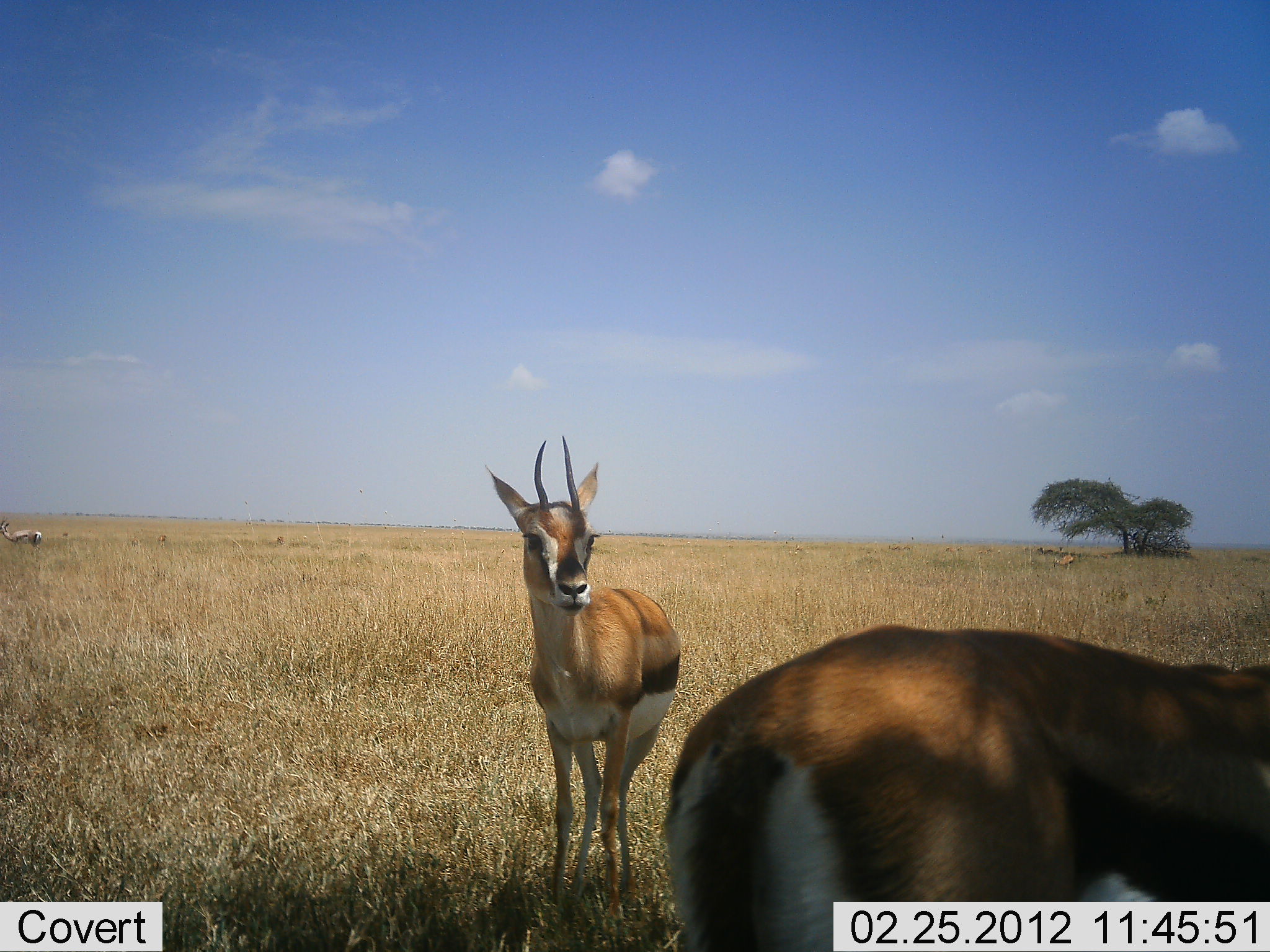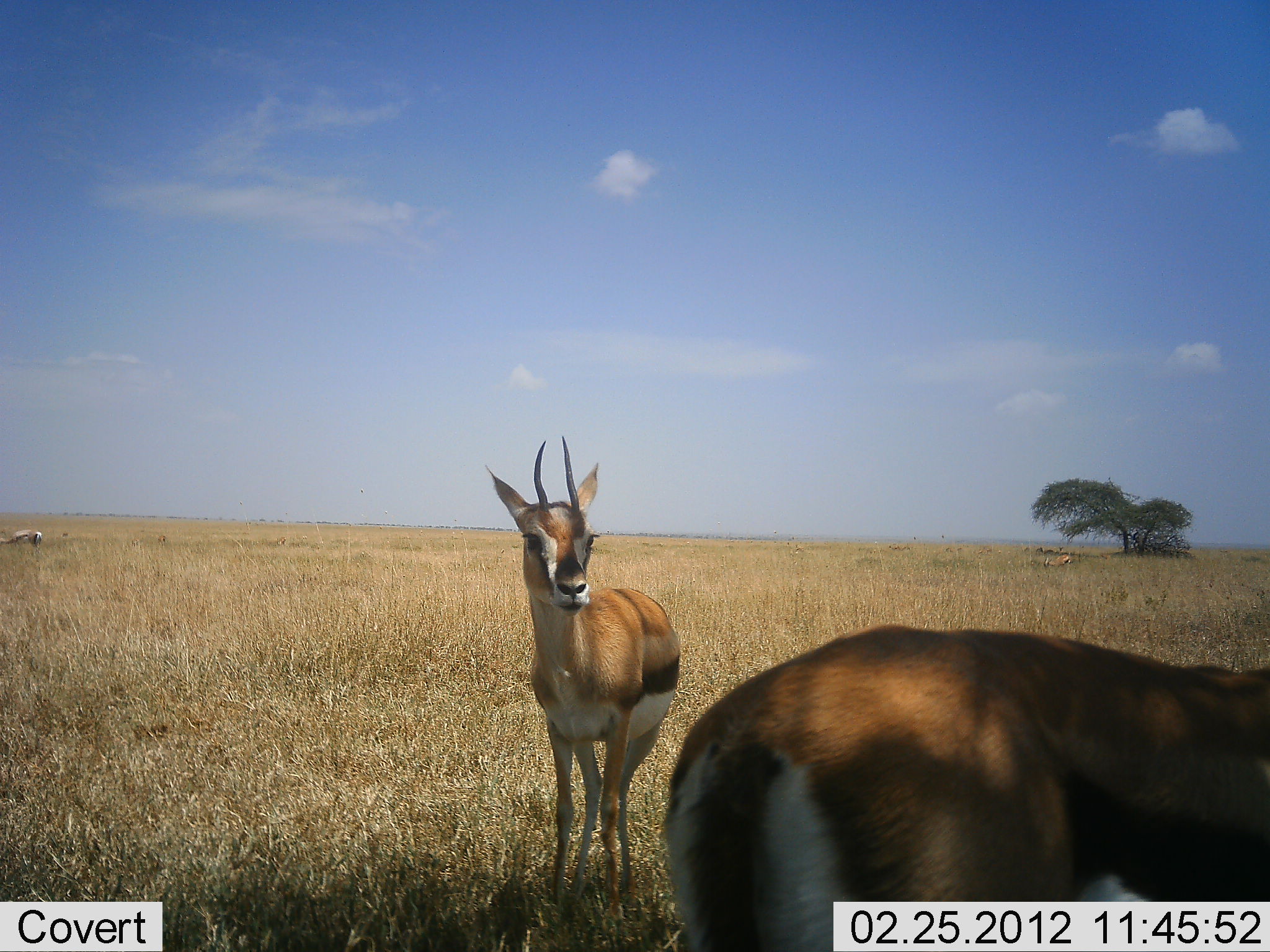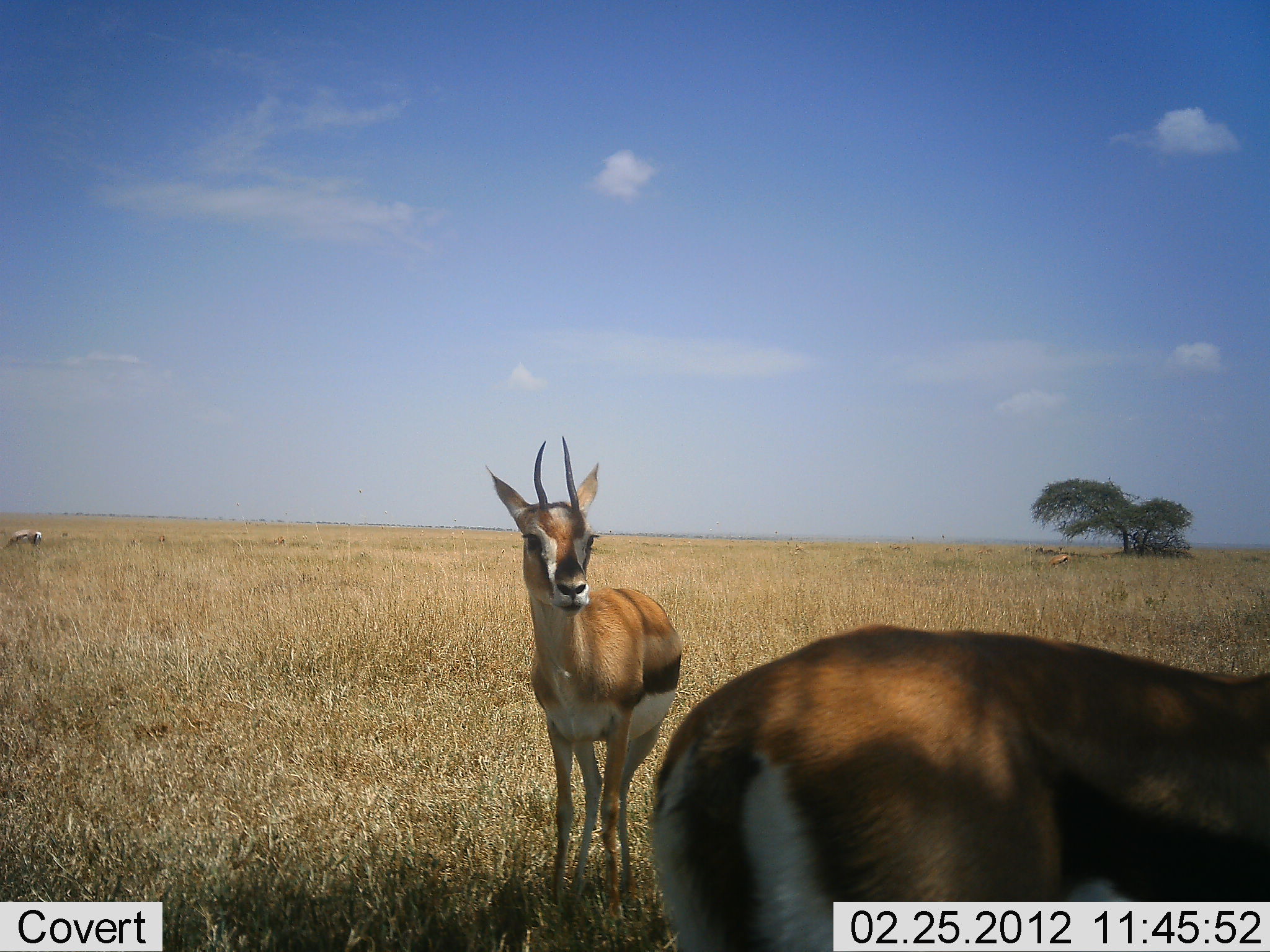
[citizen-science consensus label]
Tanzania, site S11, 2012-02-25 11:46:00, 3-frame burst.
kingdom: Animalia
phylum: Chordata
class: Mammalia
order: Artiodactyla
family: Bovidae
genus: Eudorcas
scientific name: Eudorcas thomsonii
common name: thomson's gazelle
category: gazellethomsons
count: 3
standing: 92%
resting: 0%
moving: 8%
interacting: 4%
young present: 4%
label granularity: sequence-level